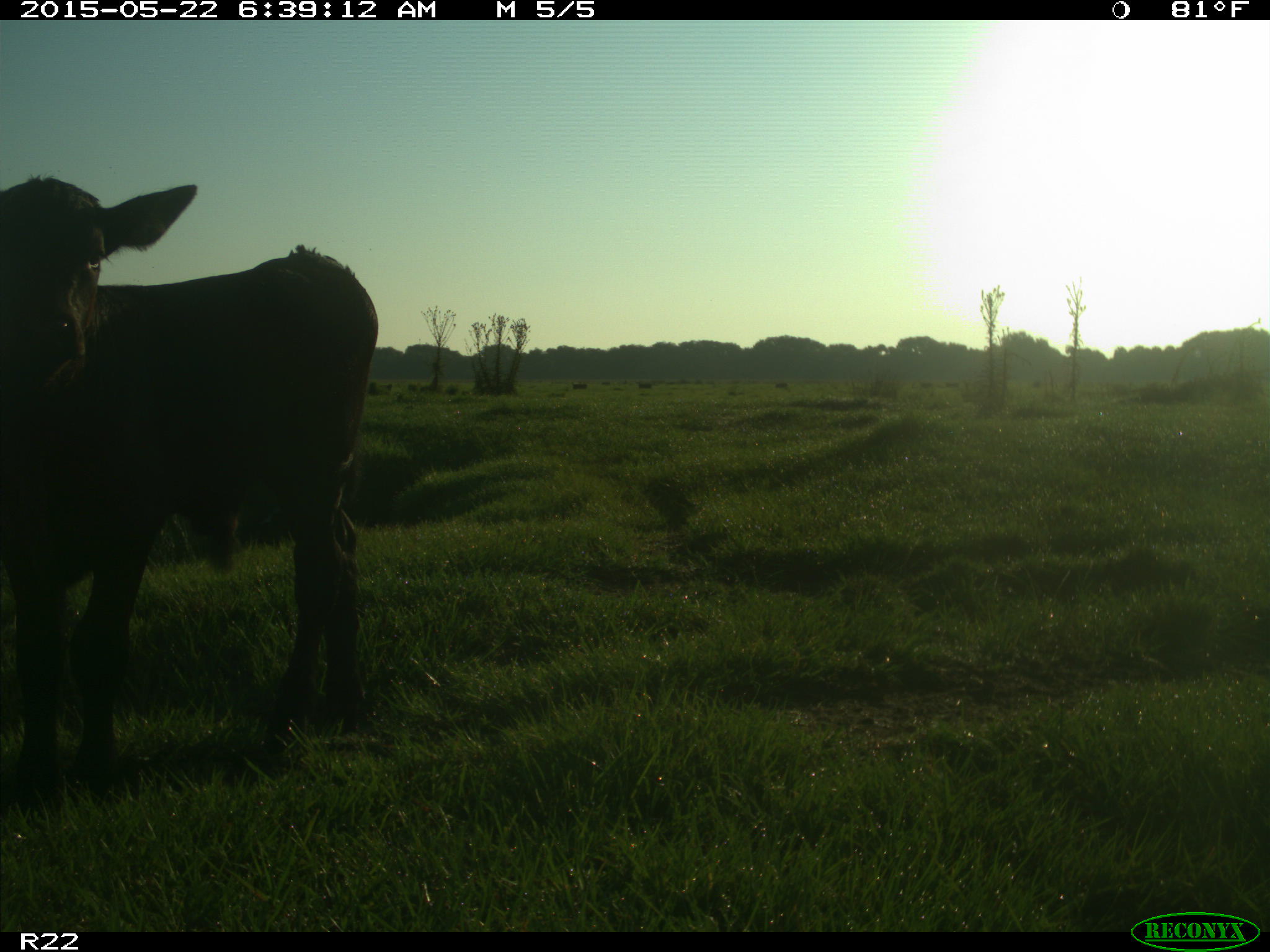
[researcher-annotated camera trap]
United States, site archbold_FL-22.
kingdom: Animalia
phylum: Chordata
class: Mammalia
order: Artiodactyla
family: Bovidae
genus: Bos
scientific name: Bos taurus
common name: domestic cow